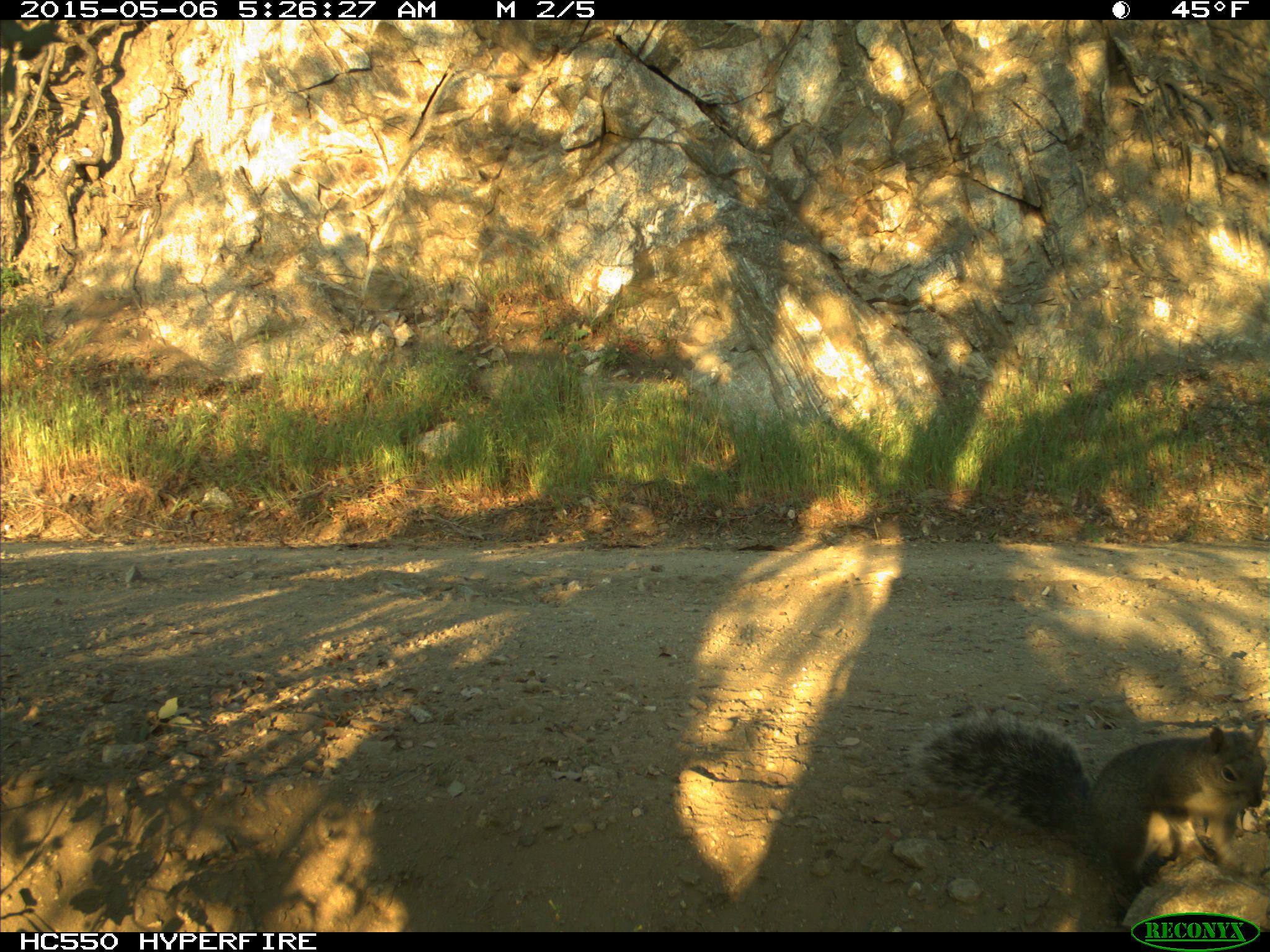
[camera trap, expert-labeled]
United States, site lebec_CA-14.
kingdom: Animalia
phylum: Chordata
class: Mammalia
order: Rodentia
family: Sciuridae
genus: Sciurus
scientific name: Sciurus carolinensis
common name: eastern gray squirrel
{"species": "Sciurus carolinensis (eastern gray squirrel)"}